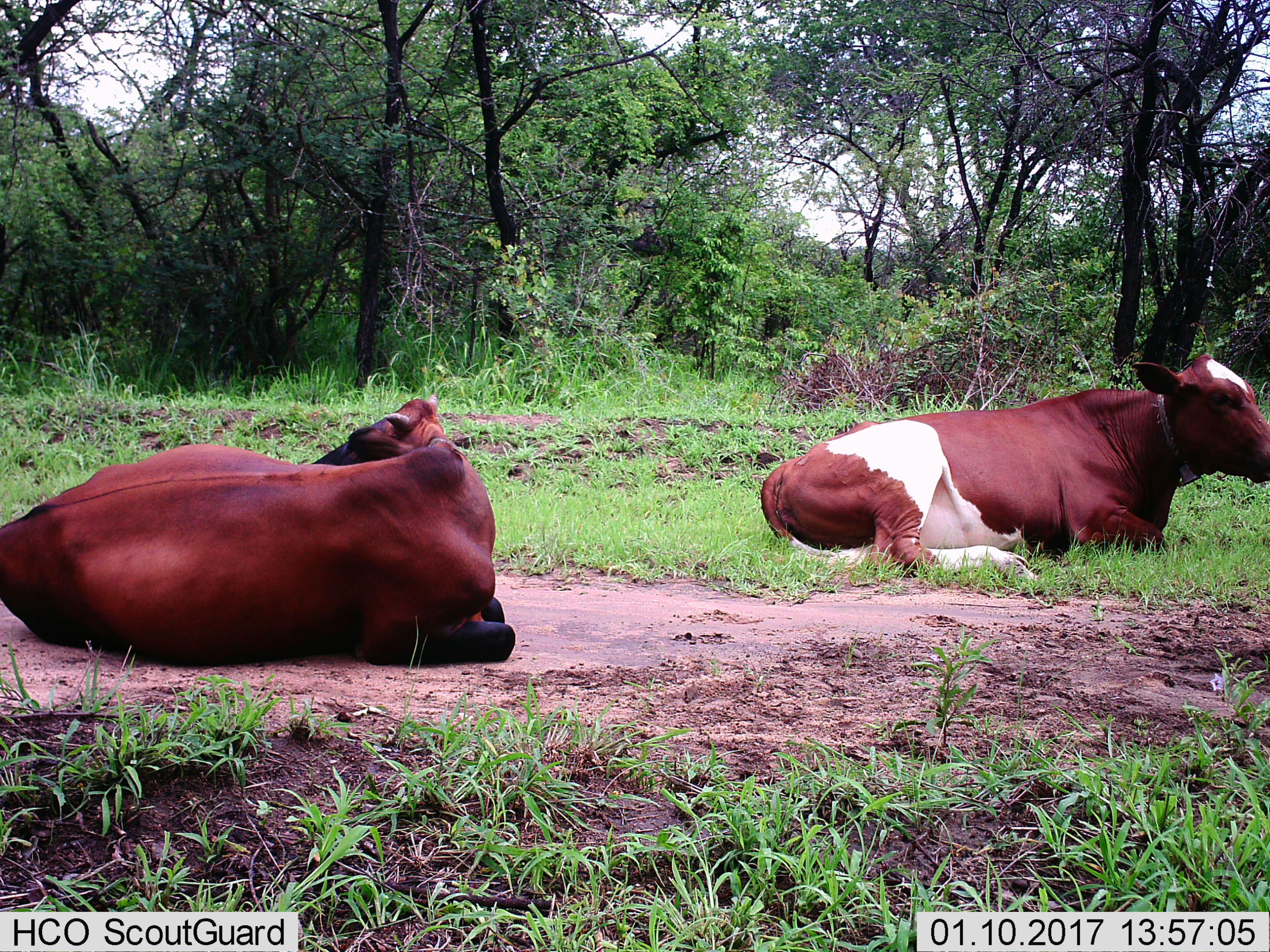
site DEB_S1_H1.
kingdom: Animalia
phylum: Chordata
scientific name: Vertebrata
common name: domestic animal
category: domesticanimal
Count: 2.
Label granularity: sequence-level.